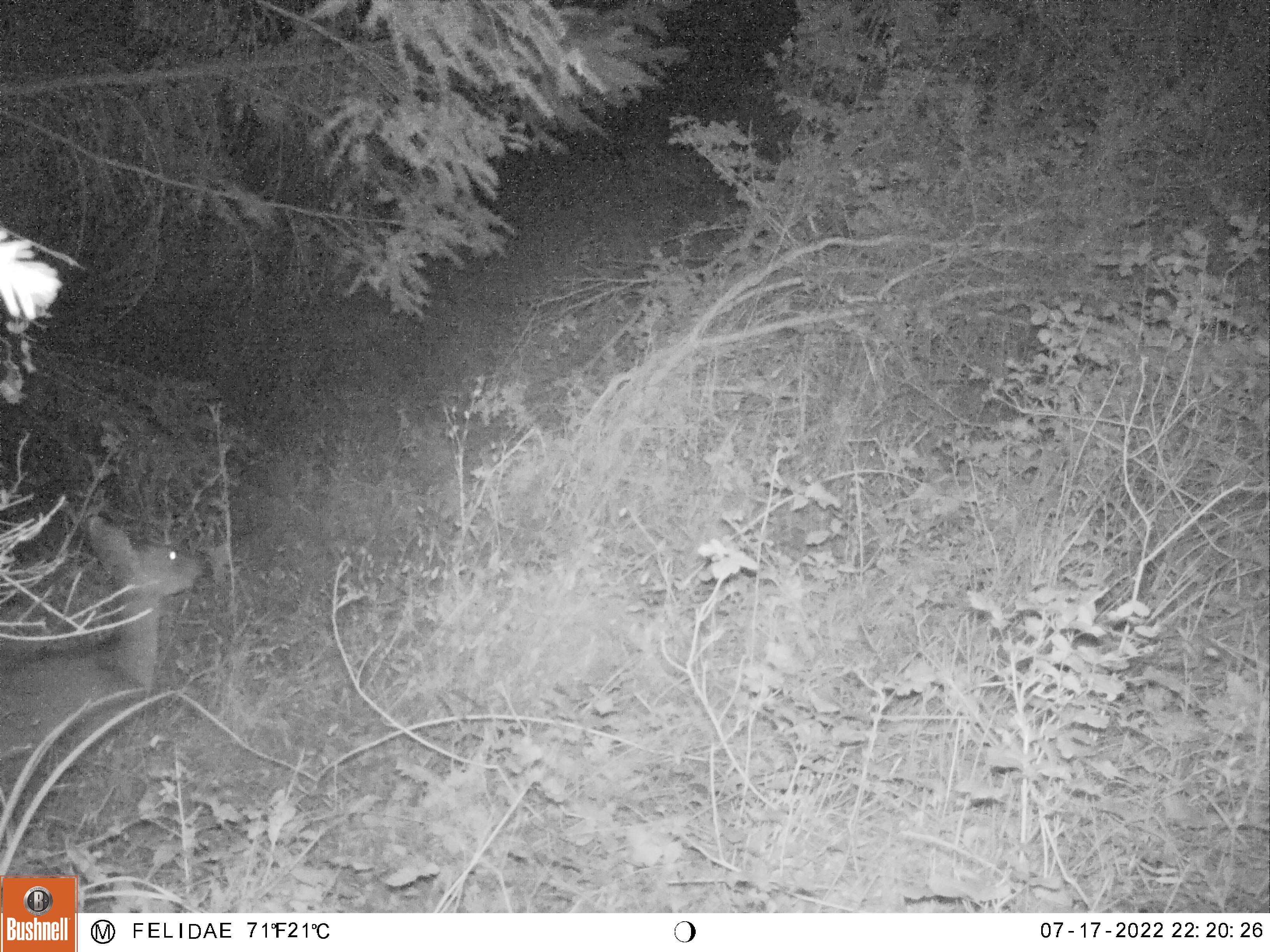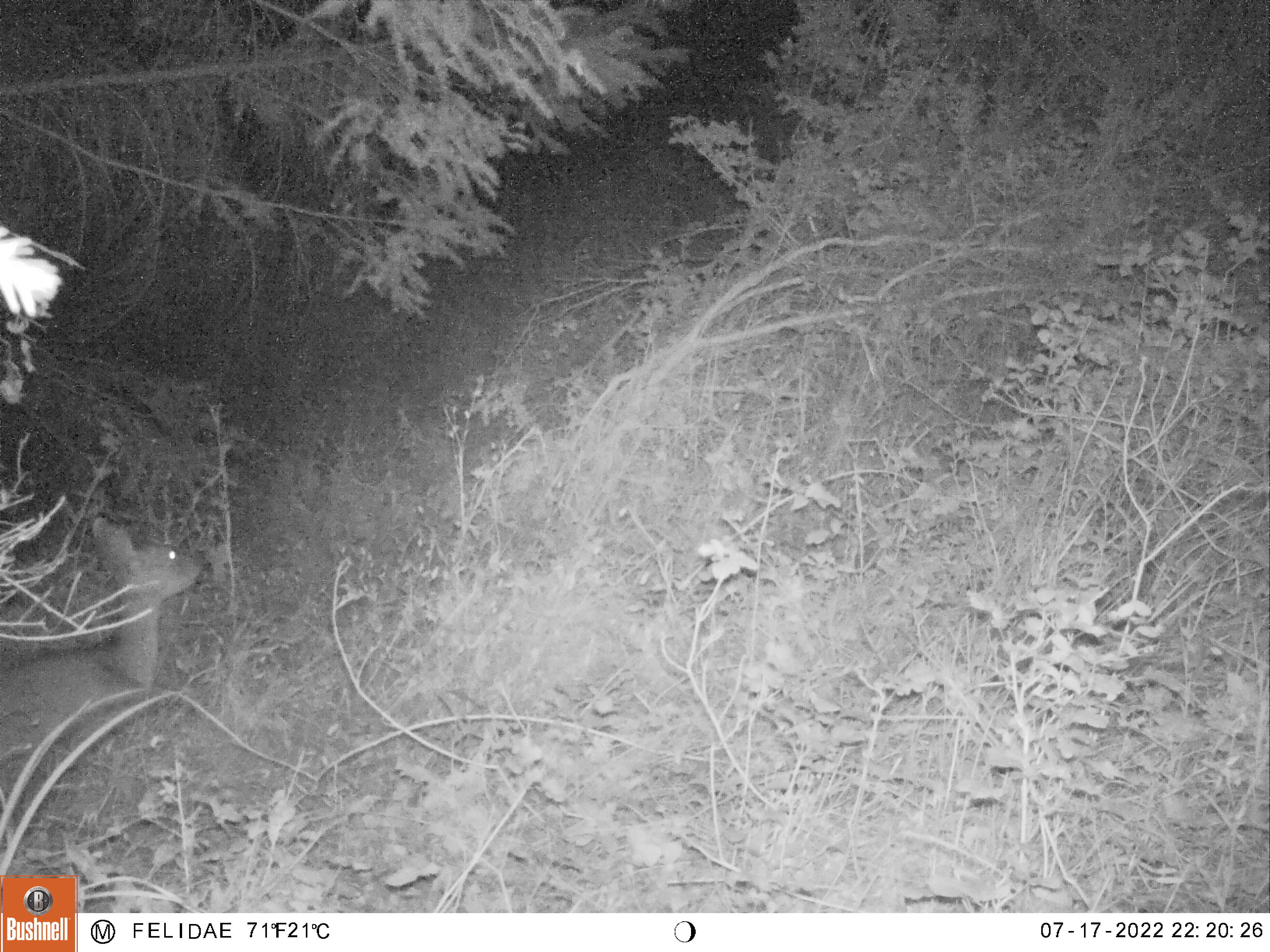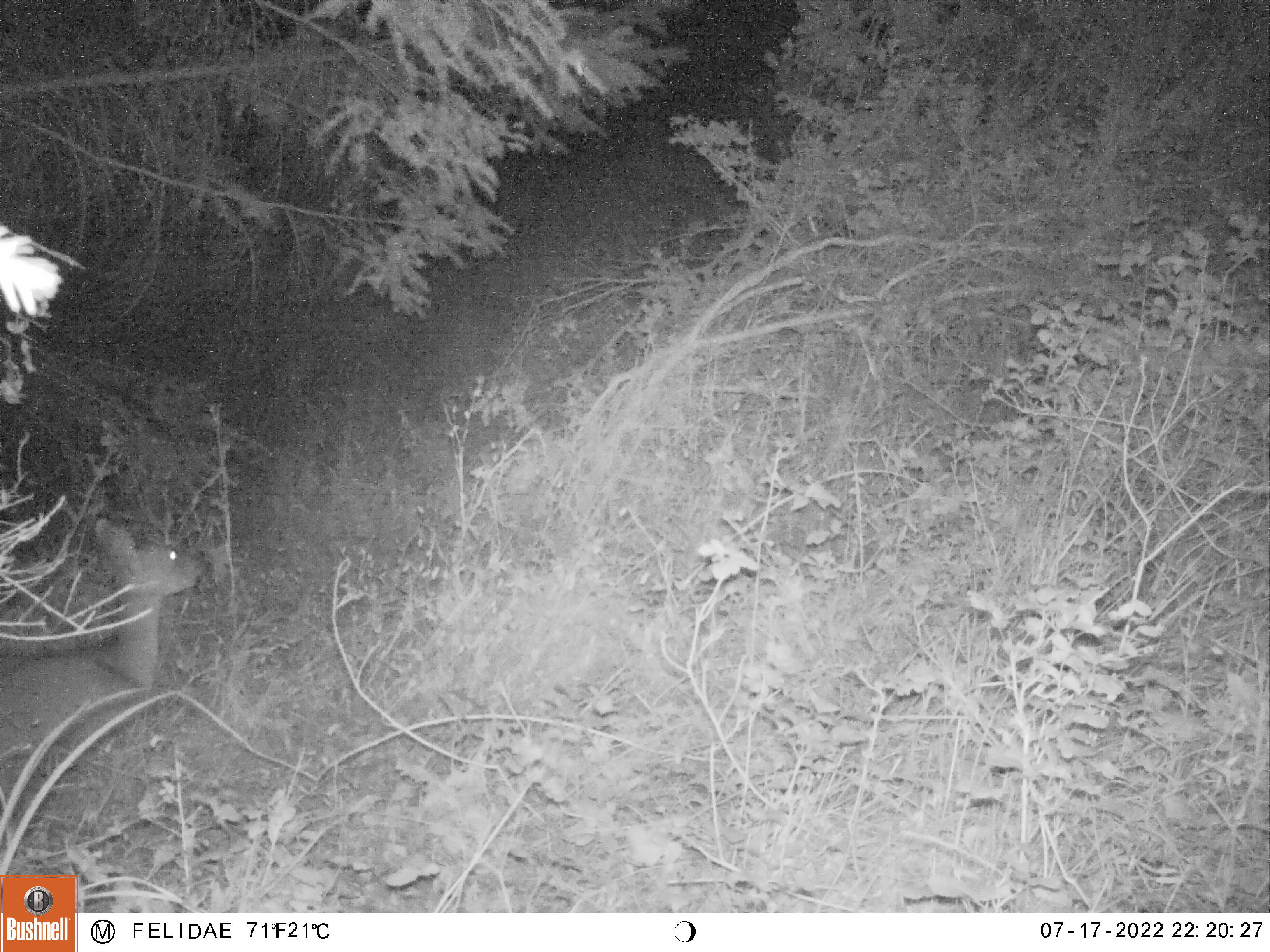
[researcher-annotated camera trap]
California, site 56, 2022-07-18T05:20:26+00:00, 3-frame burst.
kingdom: Animalia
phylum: Chordata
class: Mammalia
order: Artiodactyla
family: Cervidae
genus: Odocoileus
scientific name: Odocoileus hemionus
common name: mule deer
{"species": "mule deer (Odocoileus hemionus)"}